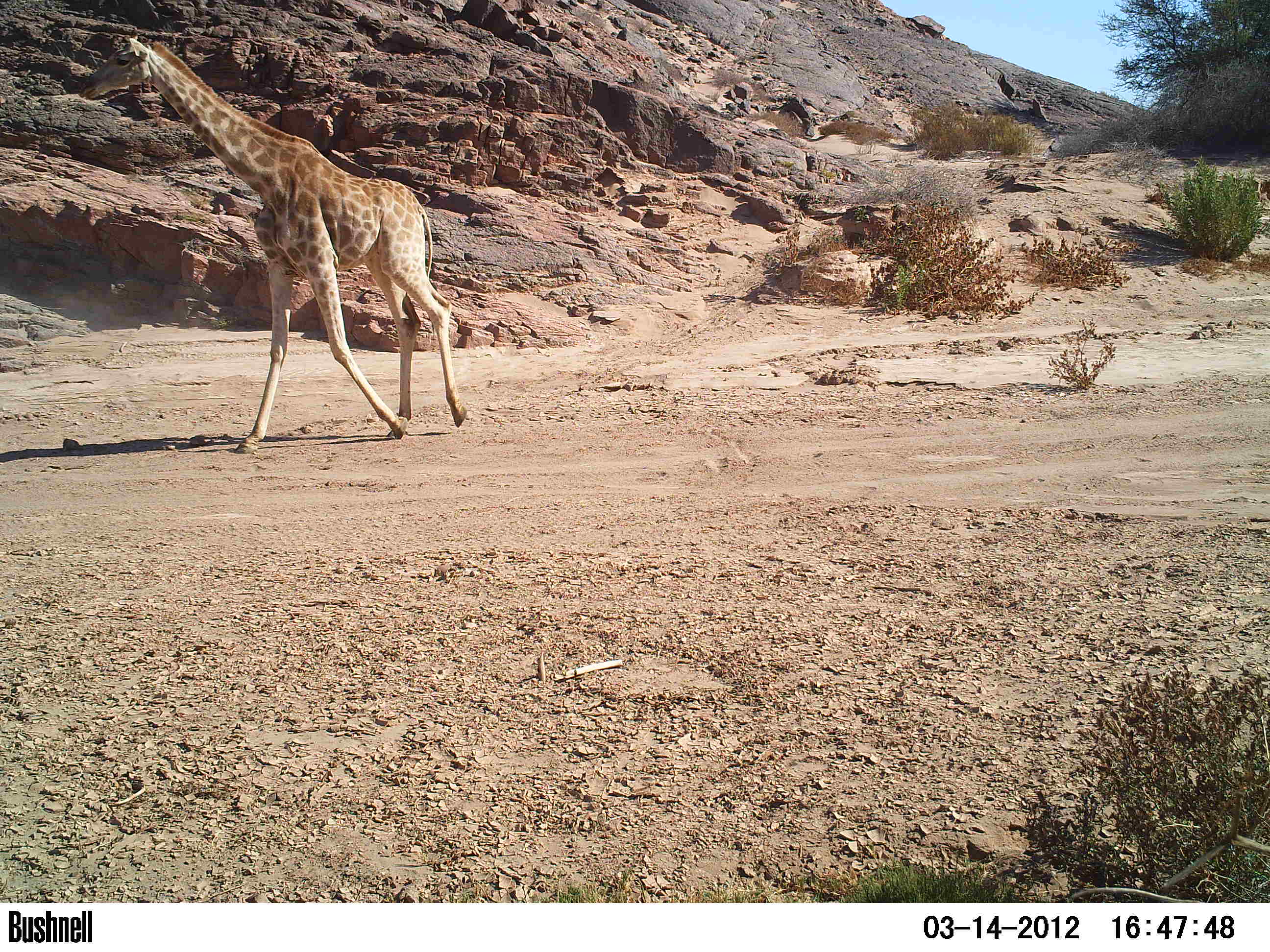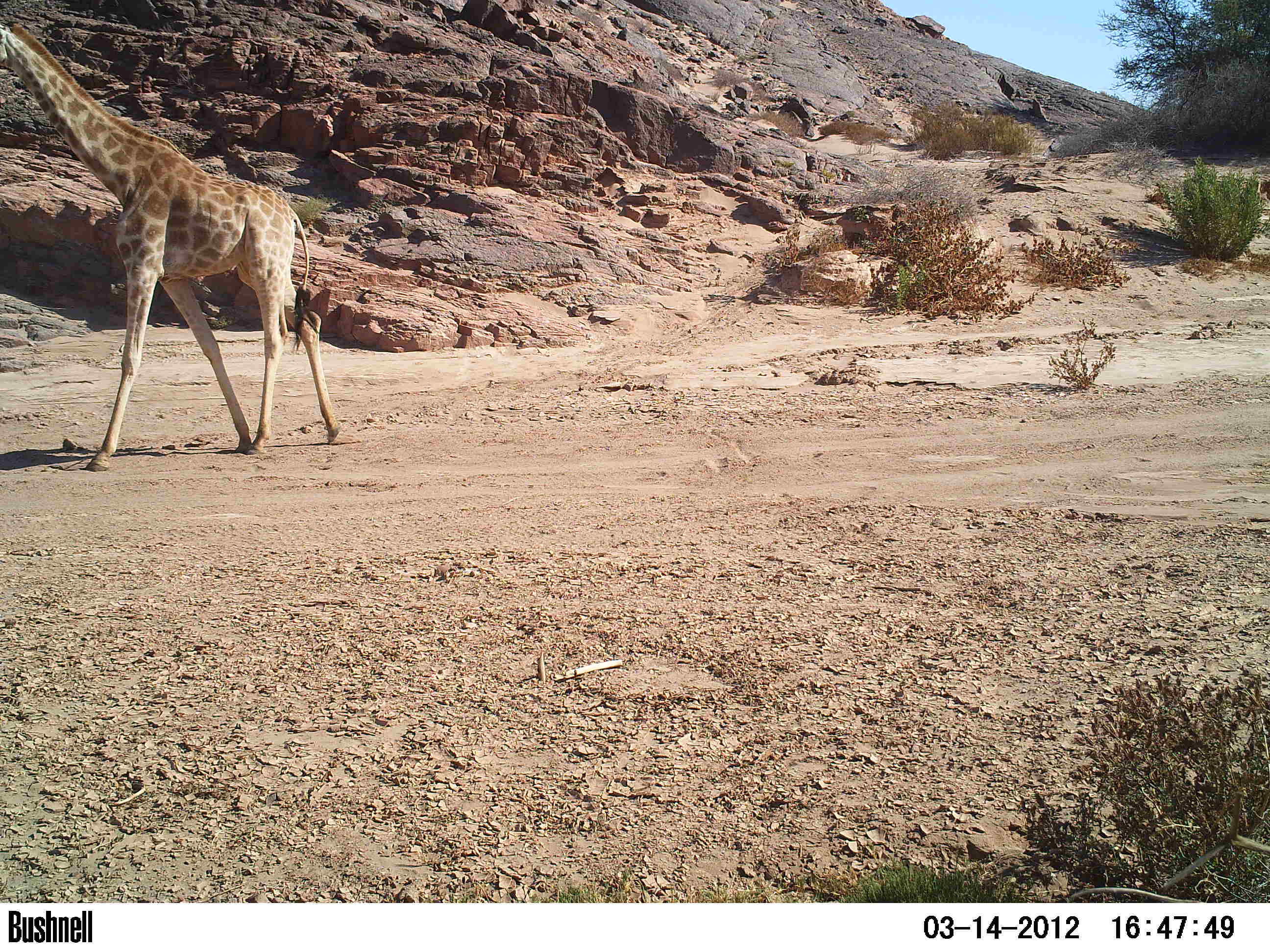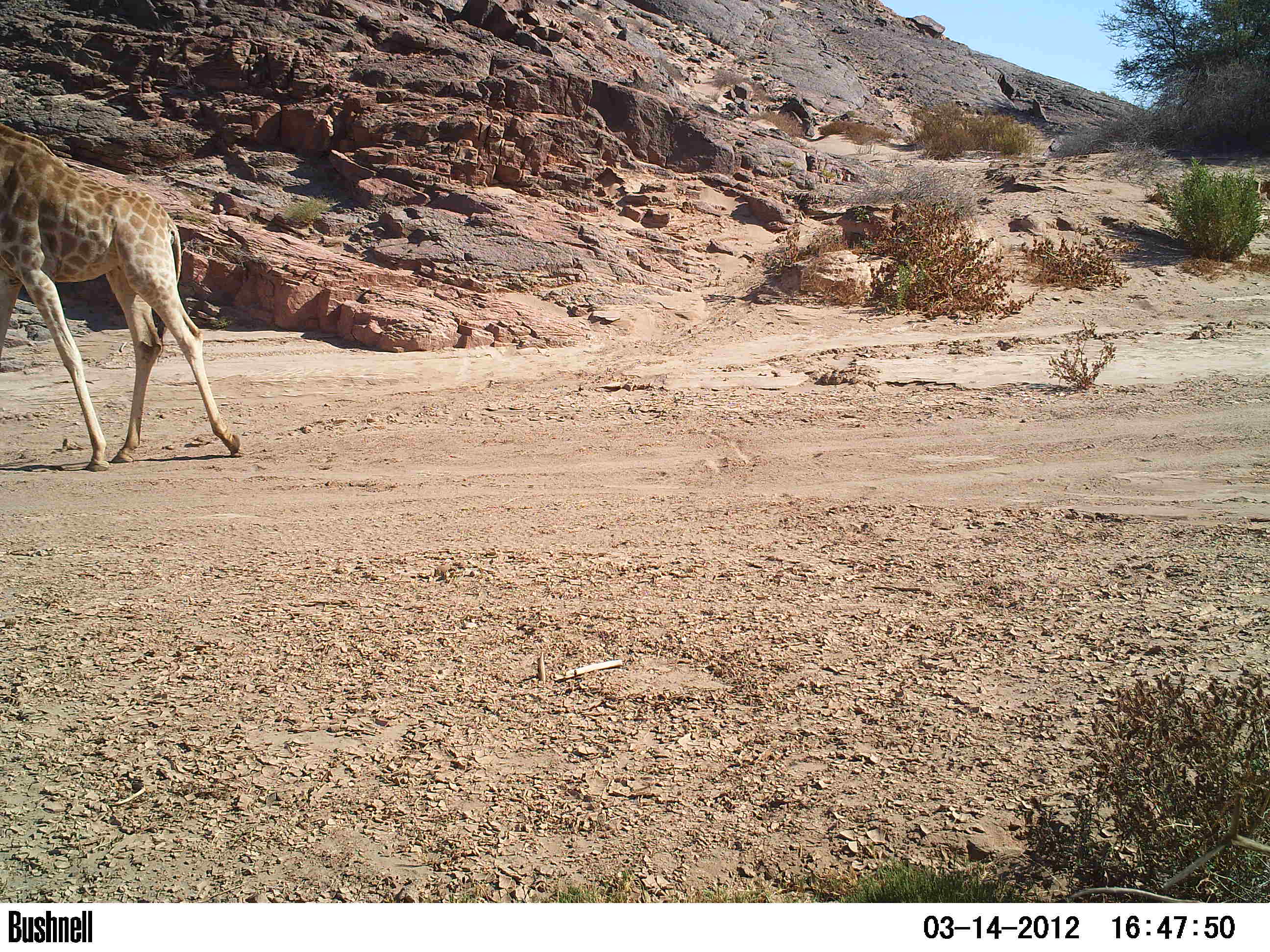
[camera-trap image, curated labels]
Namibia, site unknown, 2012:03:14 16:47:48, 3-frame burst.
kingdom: Animalia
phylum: Chordata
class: Mammalia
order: Artiodactyla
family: Giraffidae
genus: Giraffa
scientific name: Giraffa camelopardalis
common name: giraffe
Giraffa camelopardalis (giraffe).